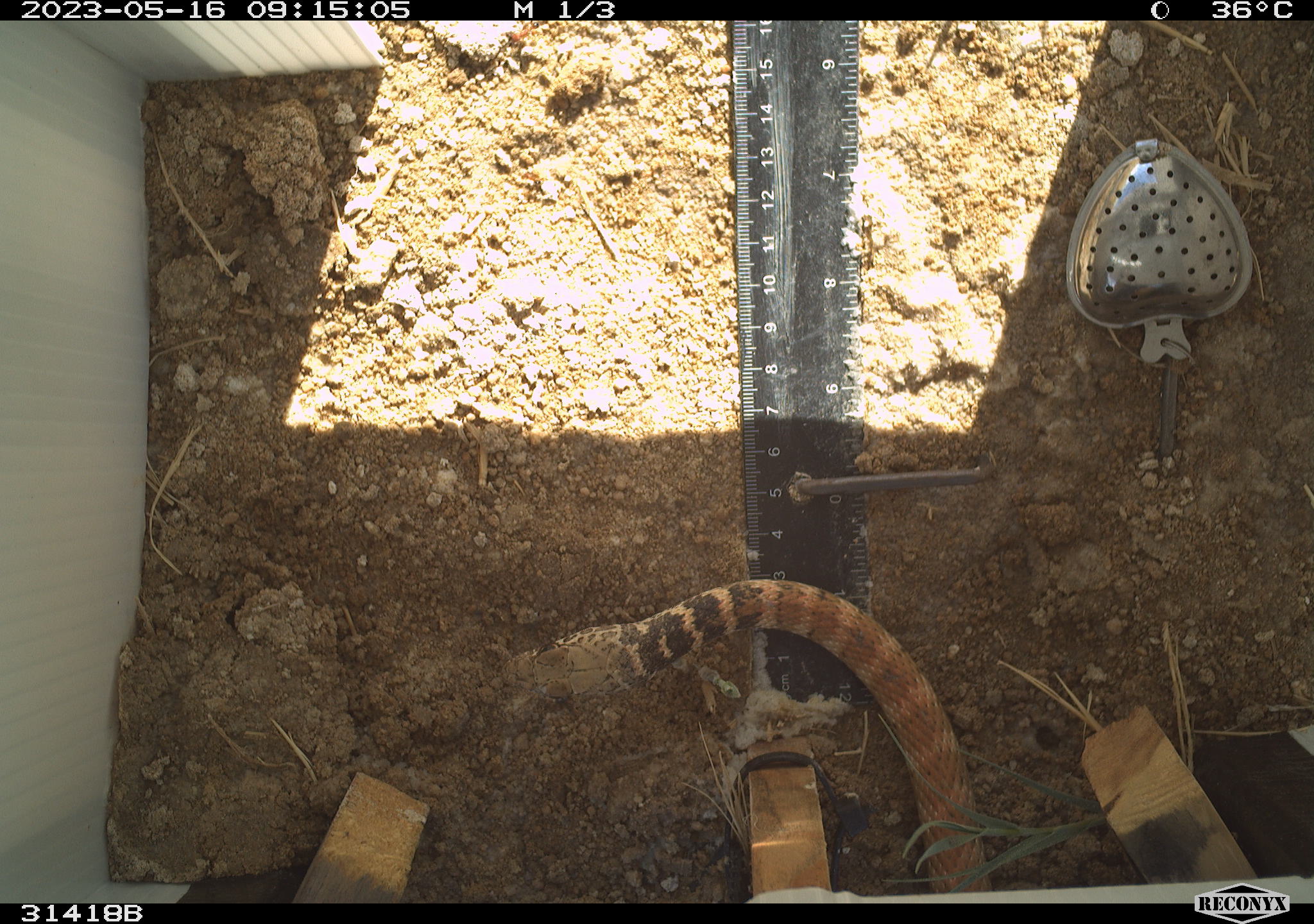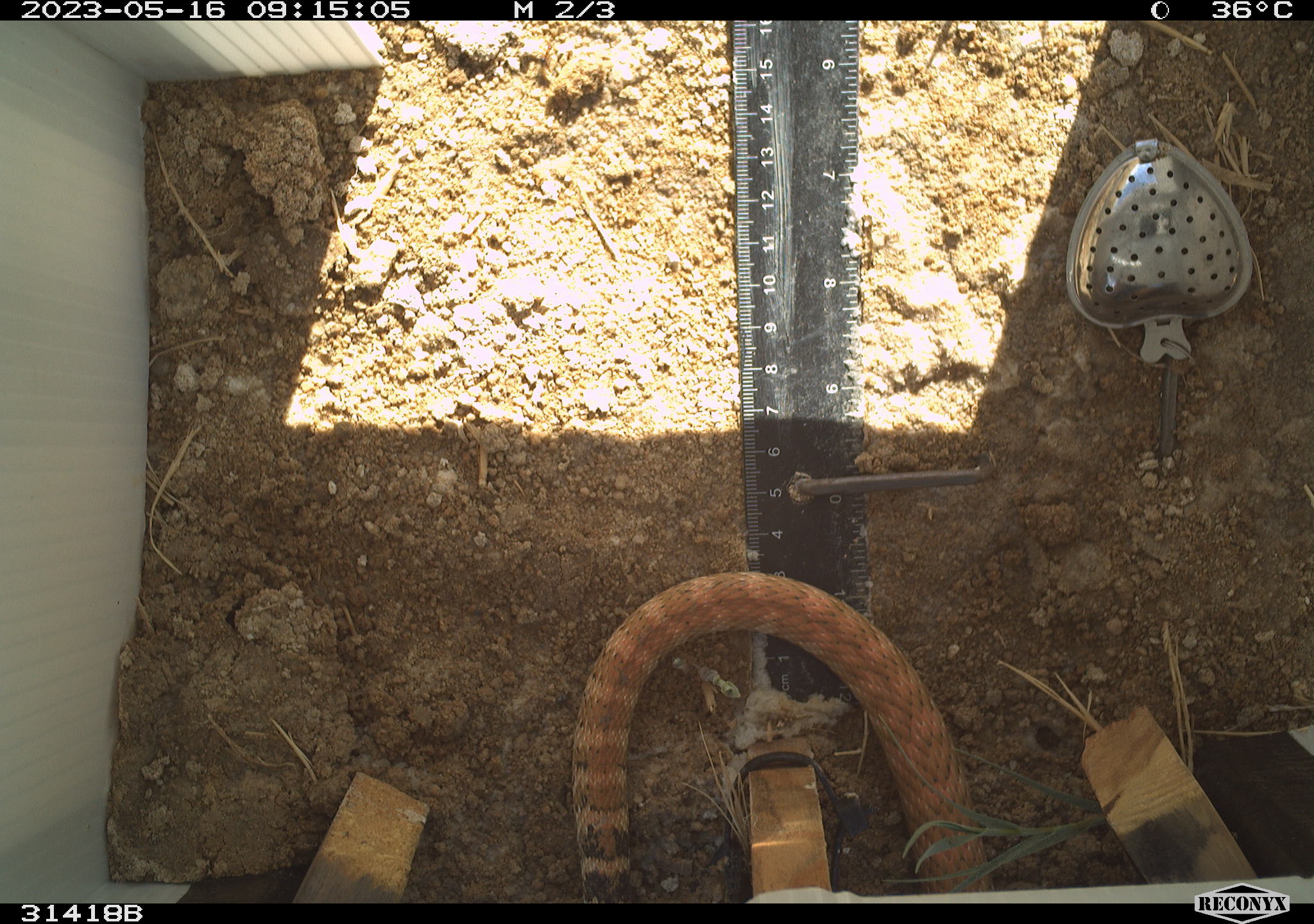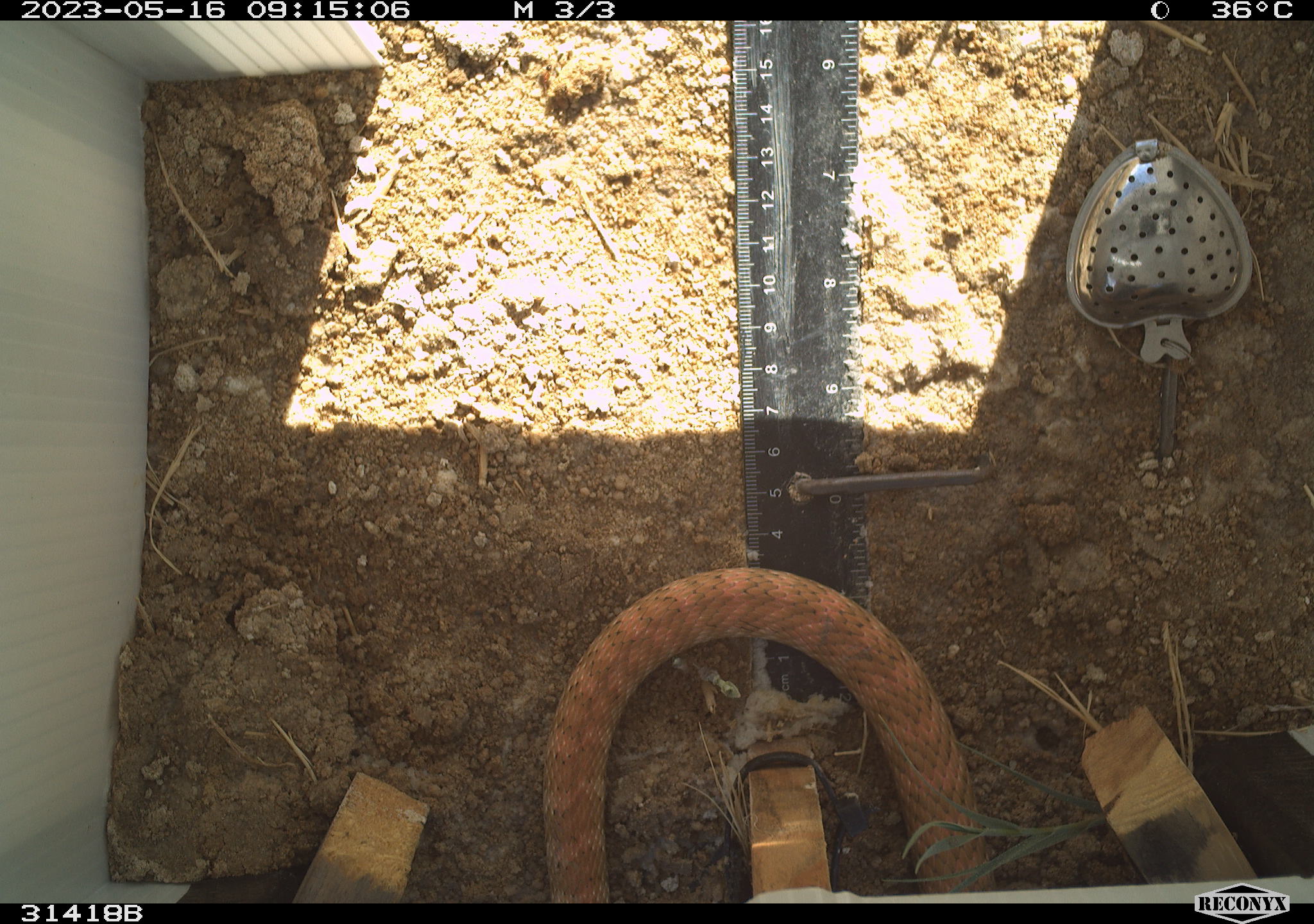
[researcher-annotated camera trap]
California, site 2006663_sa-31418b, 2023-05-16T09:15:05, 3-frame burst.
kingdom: Animalia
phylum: Chordata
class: Reptilia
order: Squamata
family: Colubridae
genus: Masticophis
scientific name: Masticophis flagellum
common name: coachwhip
Coachwhip (Masticophis flagellum).